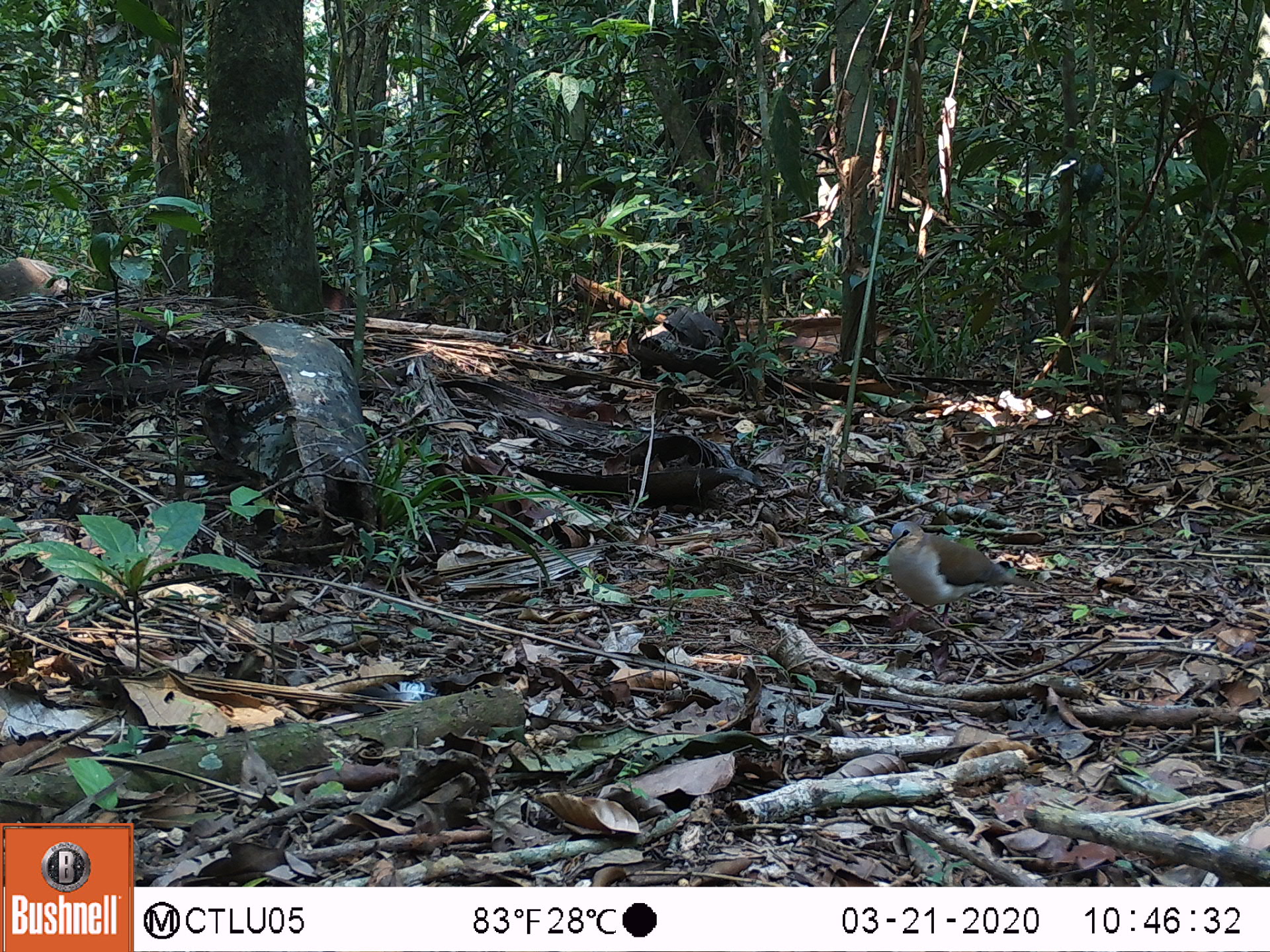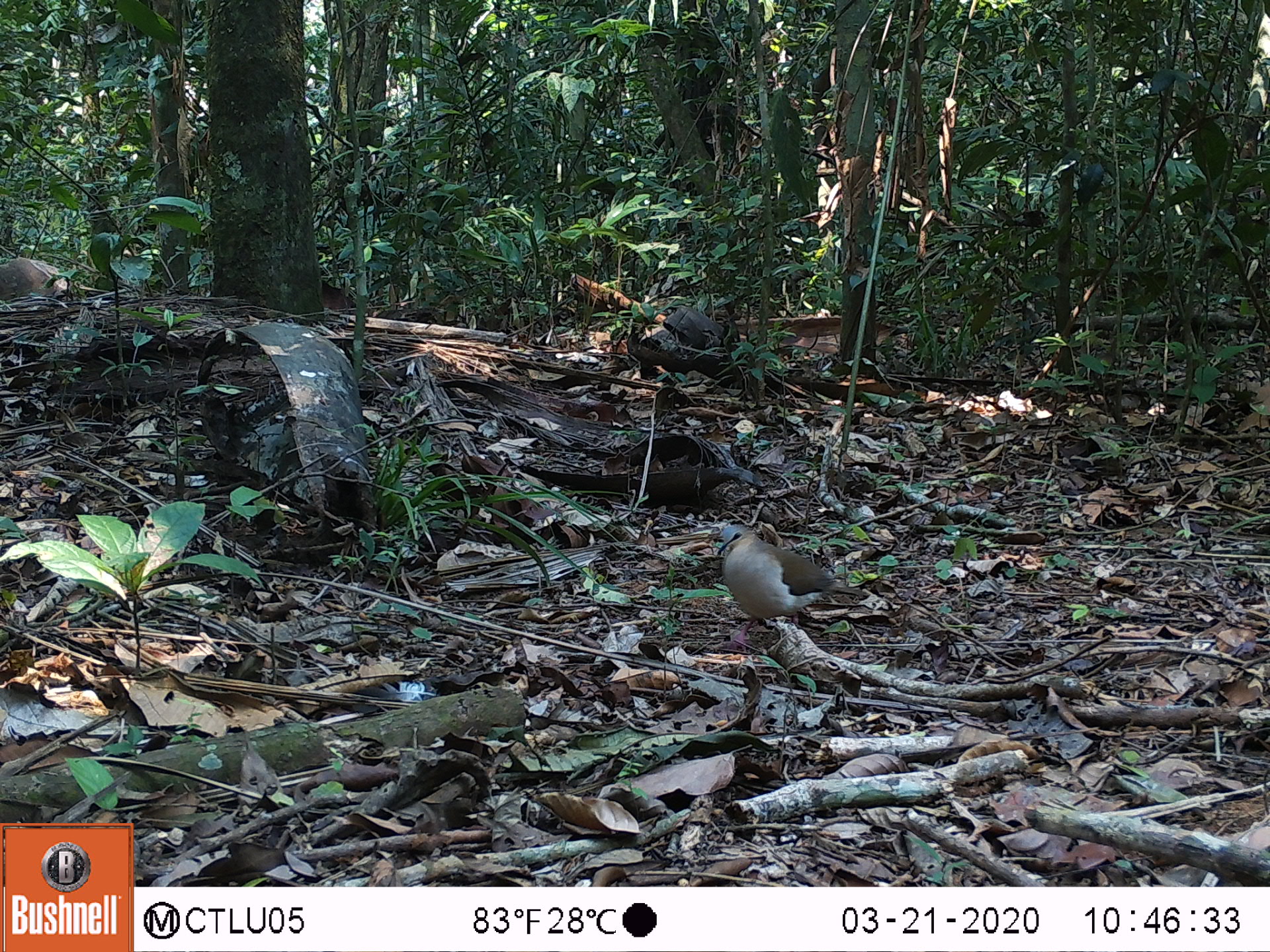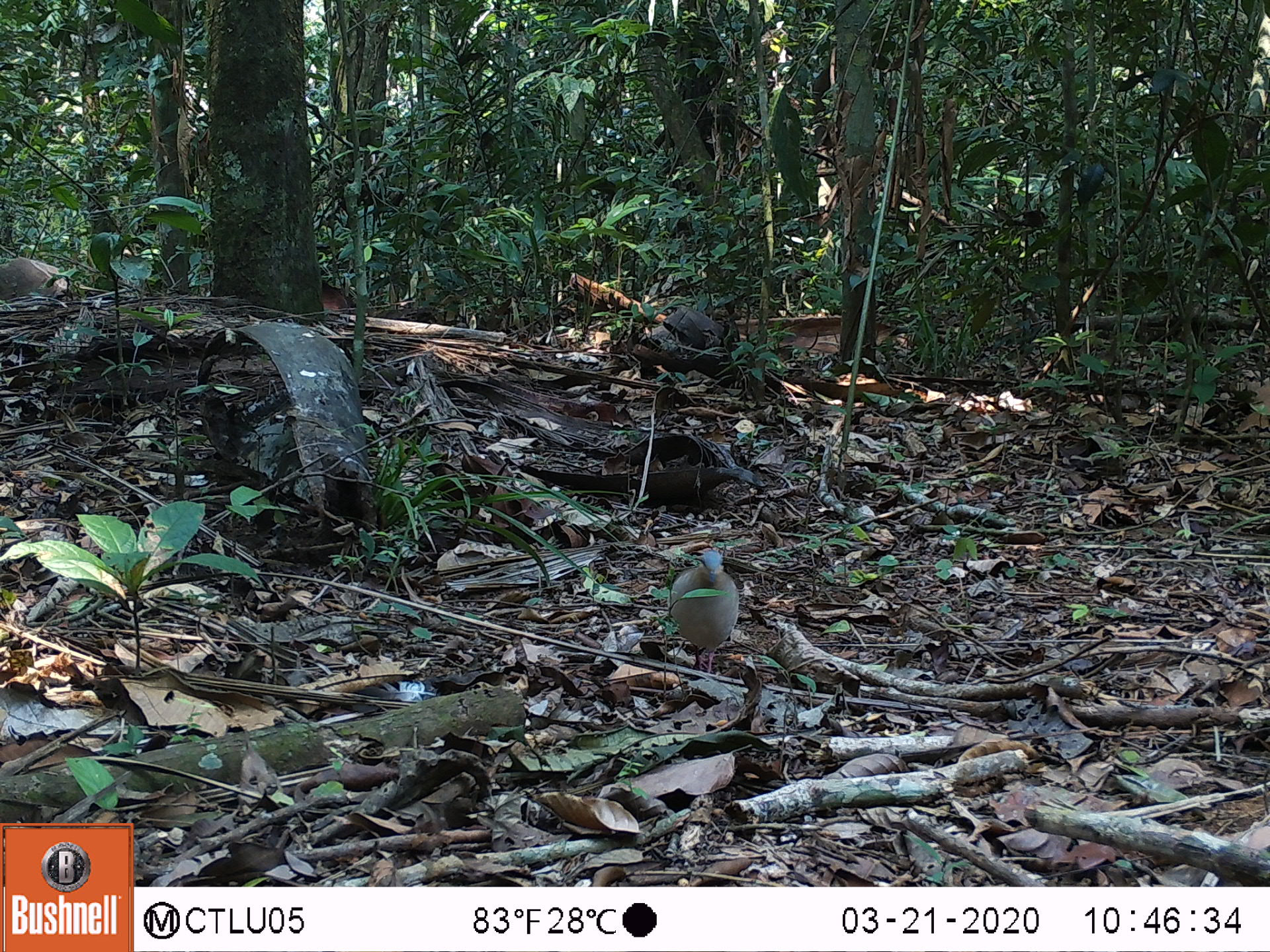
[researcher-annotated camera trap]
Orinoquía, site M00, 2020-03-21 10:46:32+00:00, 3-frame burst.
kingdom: Animalia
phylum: Chordata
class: Aves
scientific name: Aves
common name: bird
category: unknown bird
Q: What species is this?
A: Unknown bird (bird) (Aves).